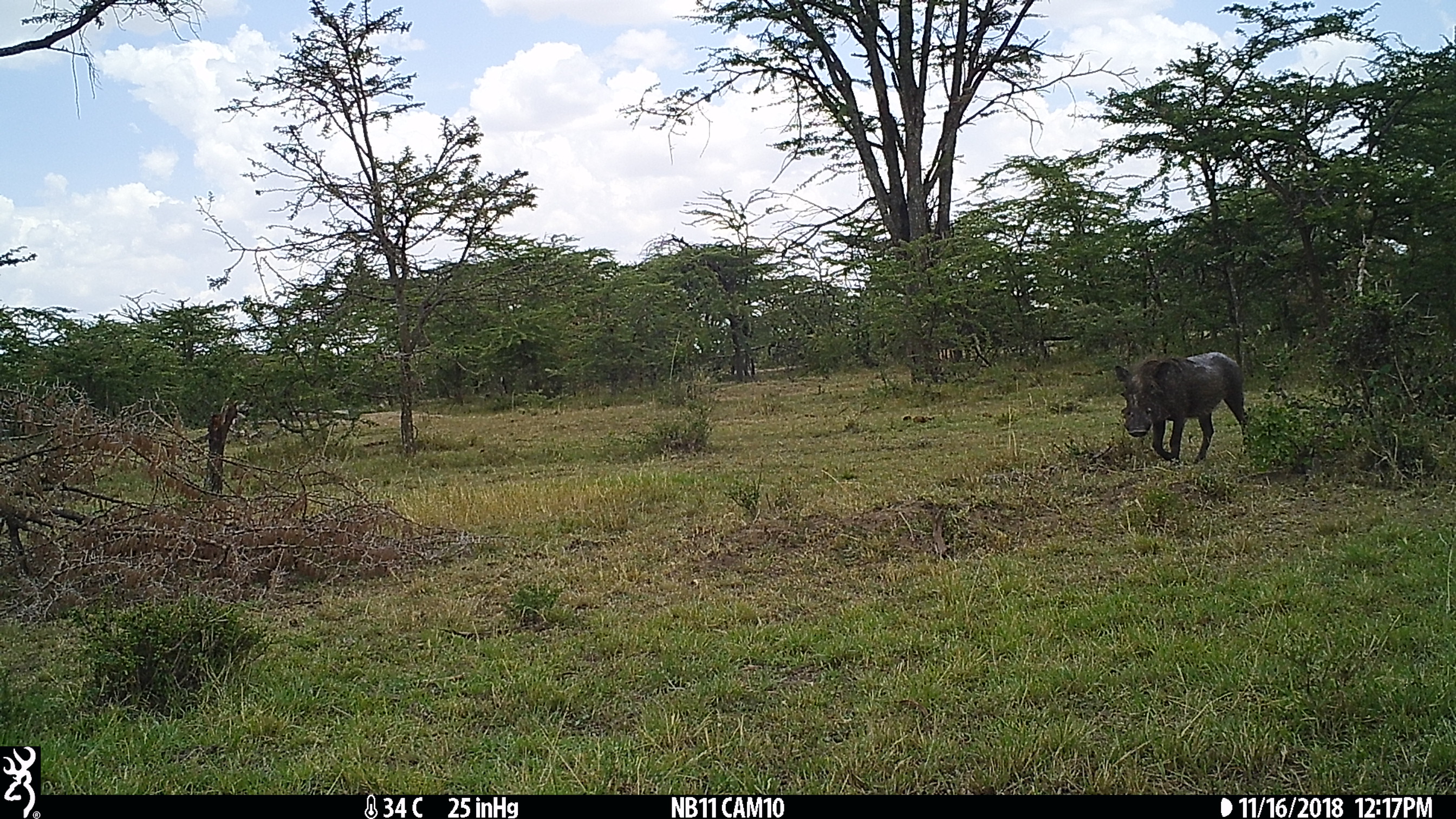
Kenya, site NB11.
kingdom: Animalia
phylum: Chordata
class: Mammalia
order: Artiodactyla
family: Suidae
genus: Phacochoerus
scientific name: Phacochoerus africanus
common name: common warthog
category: warthog